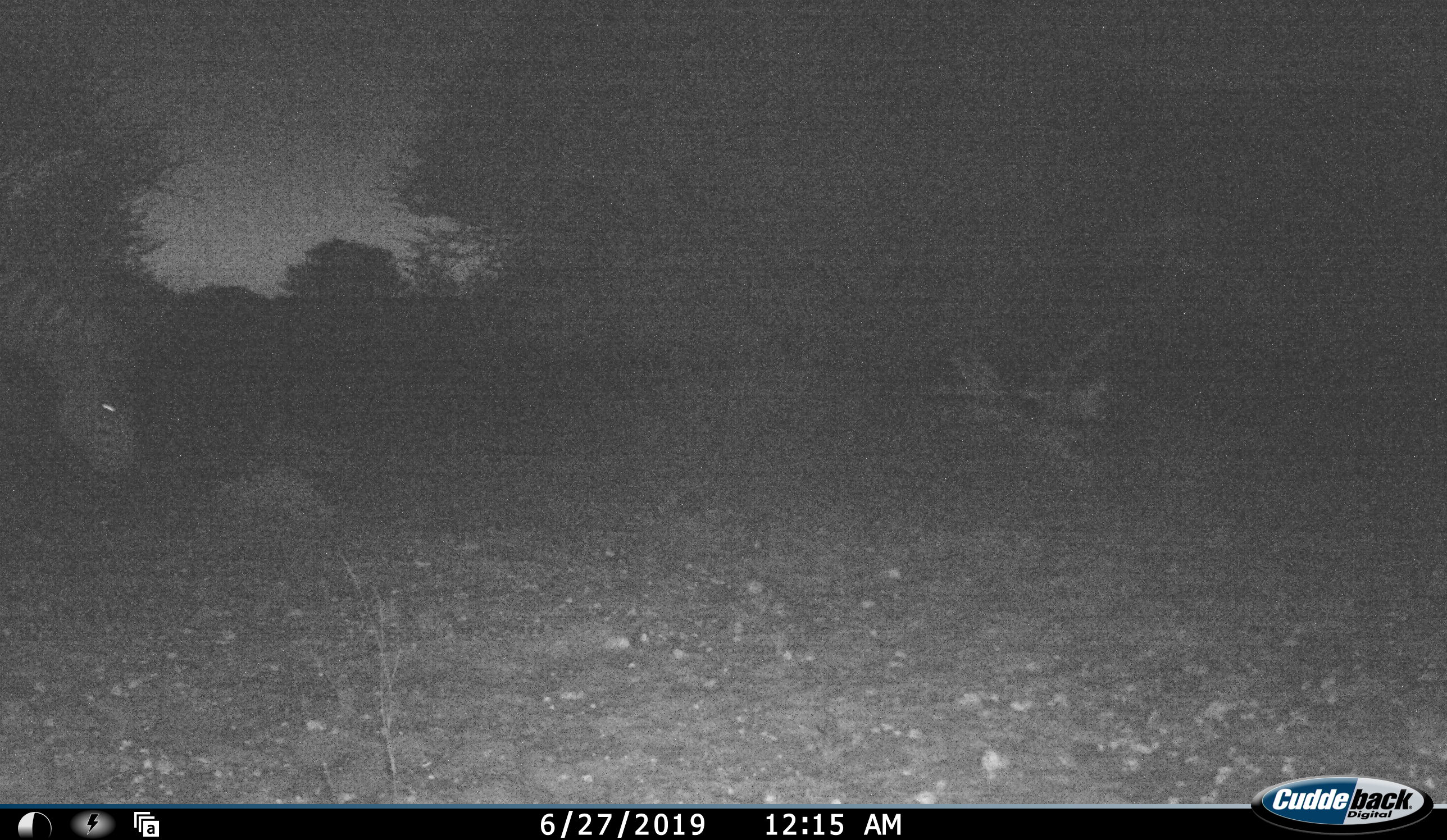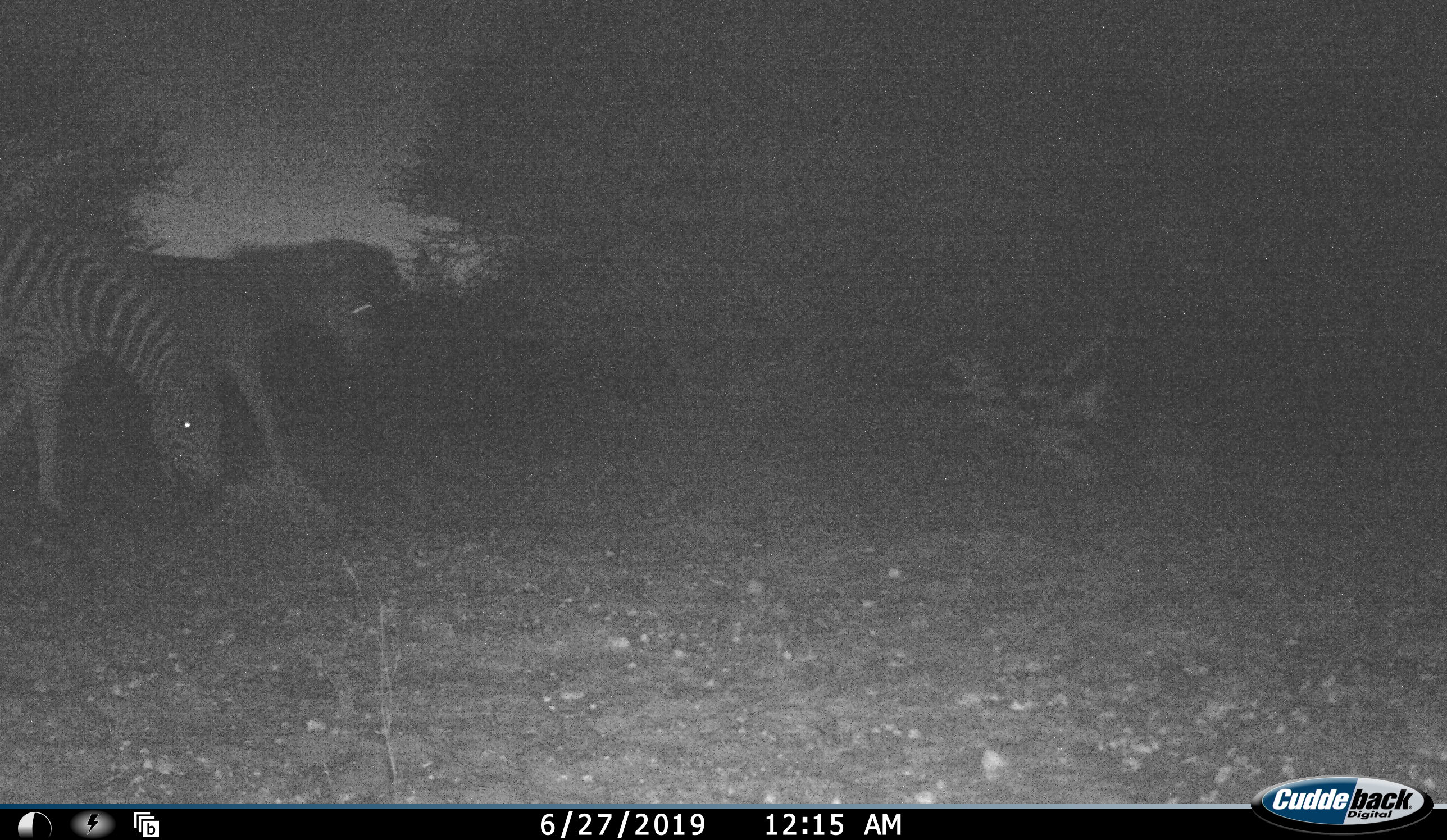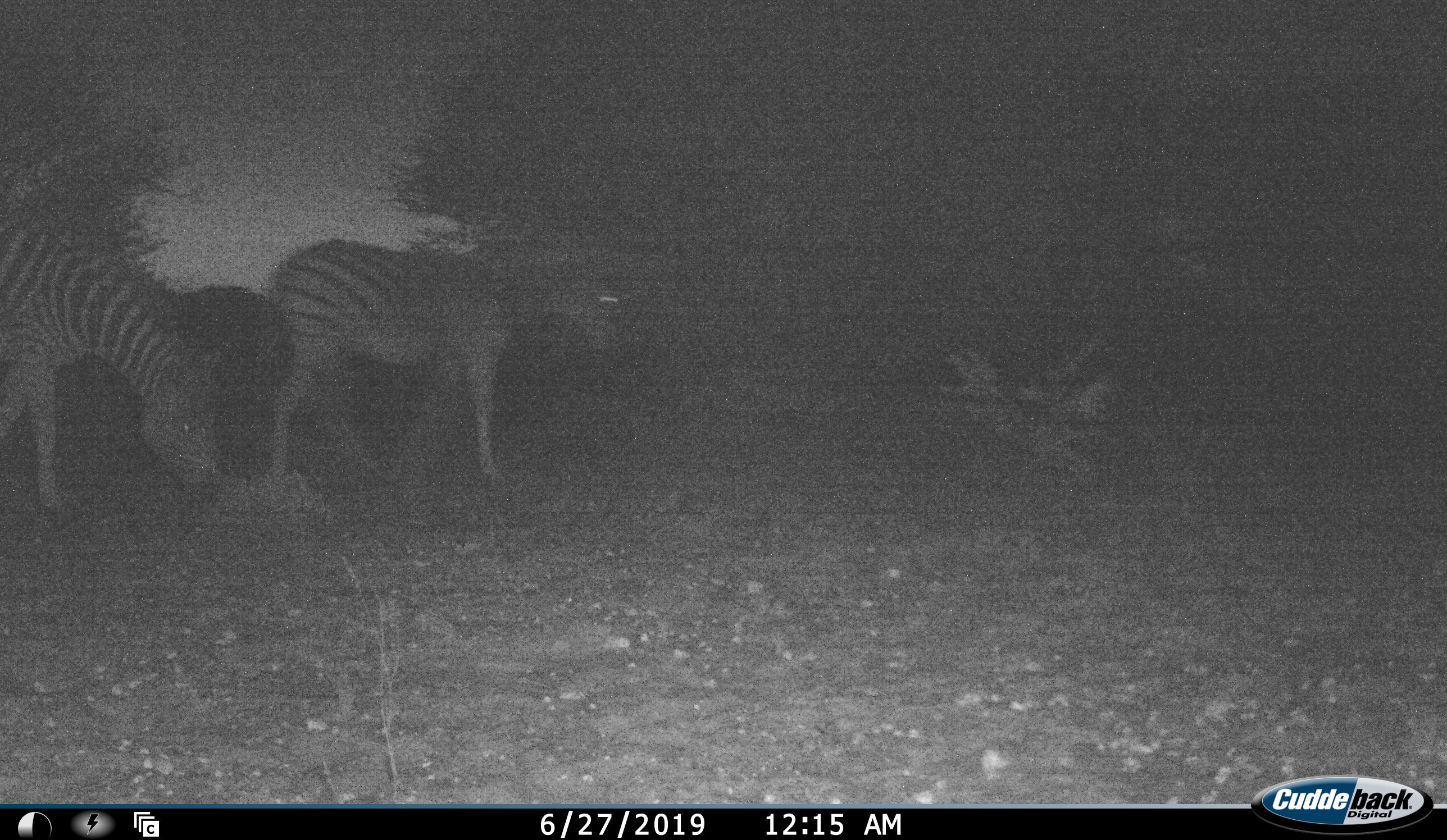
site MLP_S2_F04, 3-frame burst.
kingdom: Animalia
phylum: Chordata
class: Mammalia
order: Perissodactyla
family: Equidae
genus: Equus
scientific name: Equus quagga burchellii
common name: burchell's zebra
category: zebraburchells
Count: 2.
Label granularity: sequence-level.